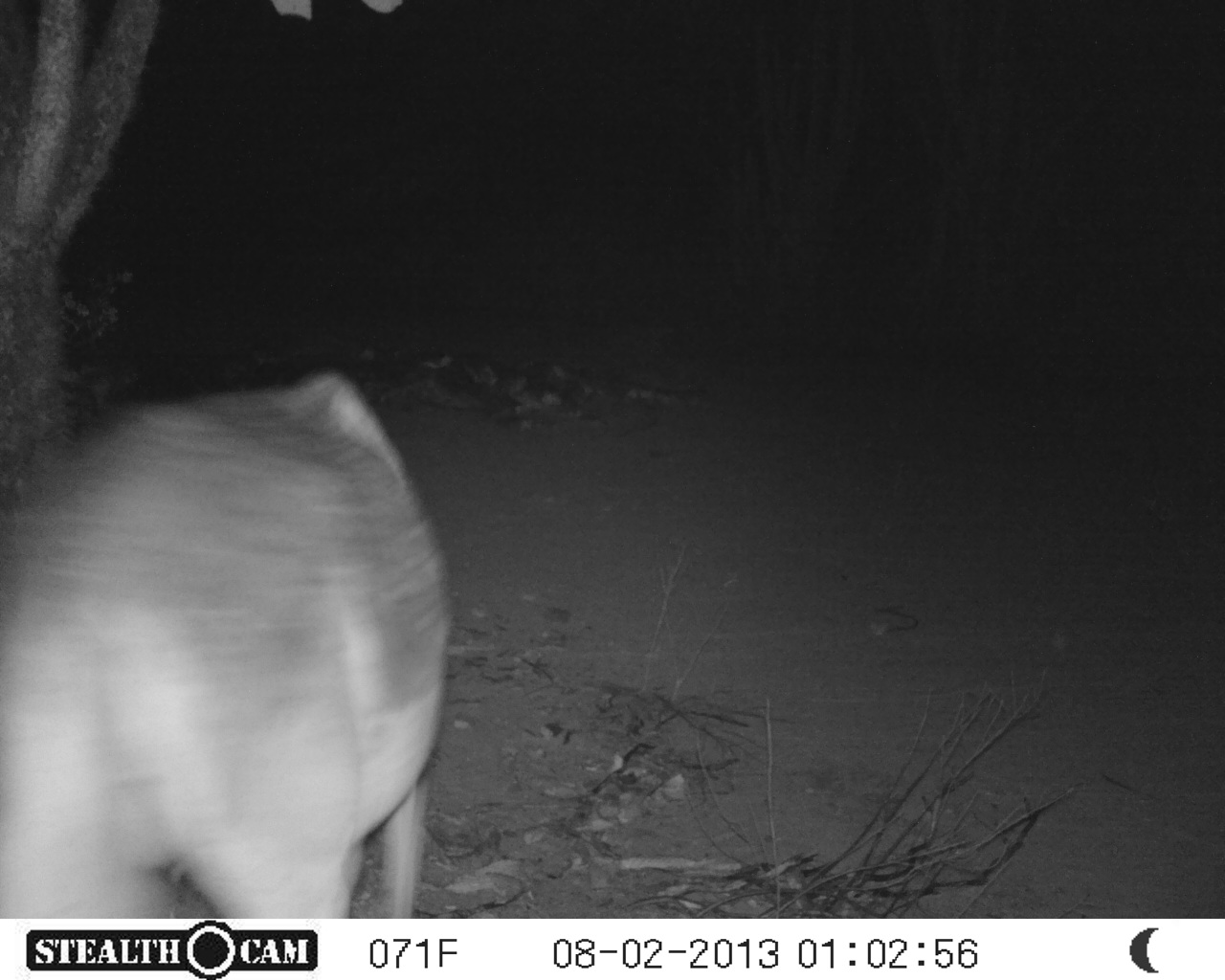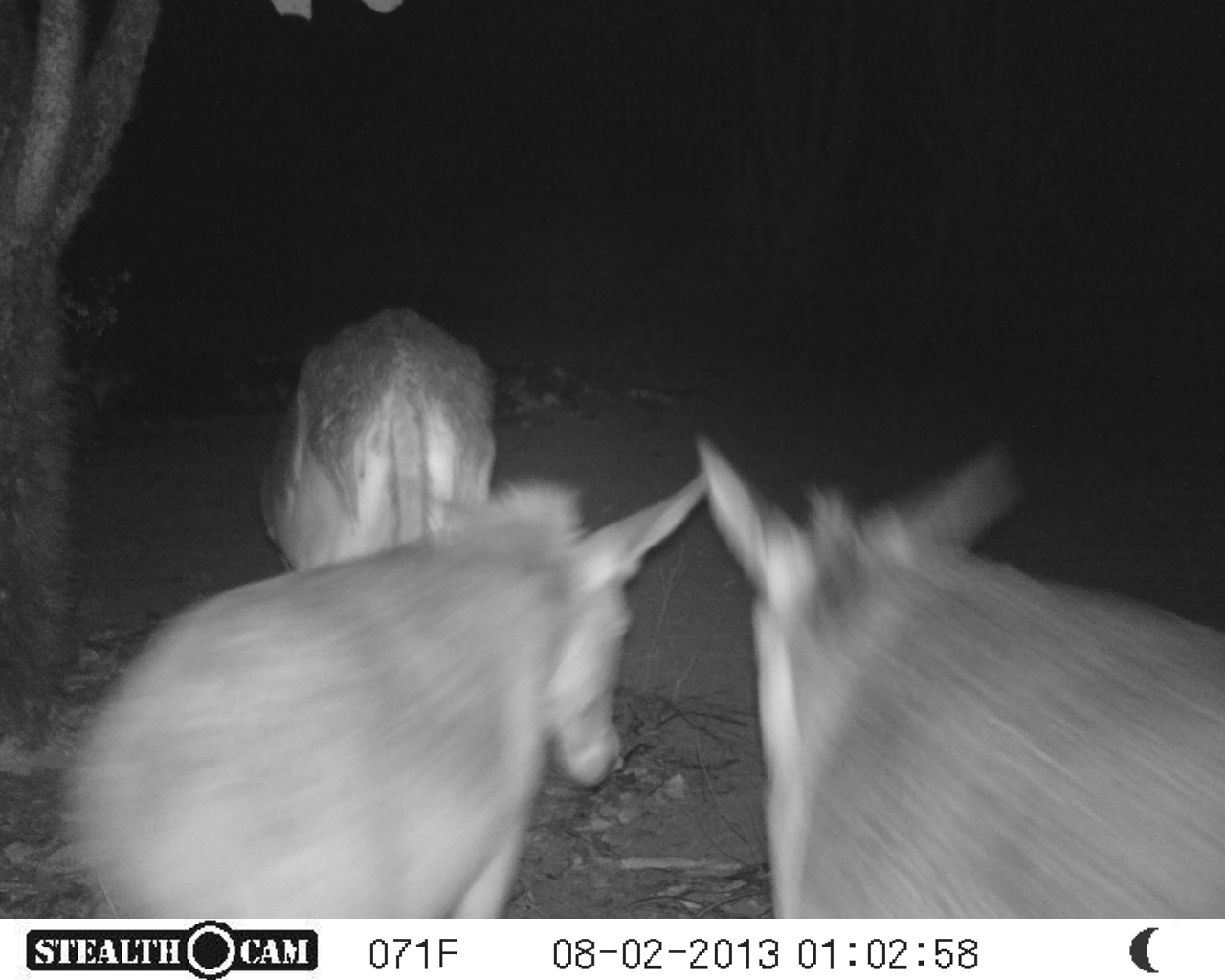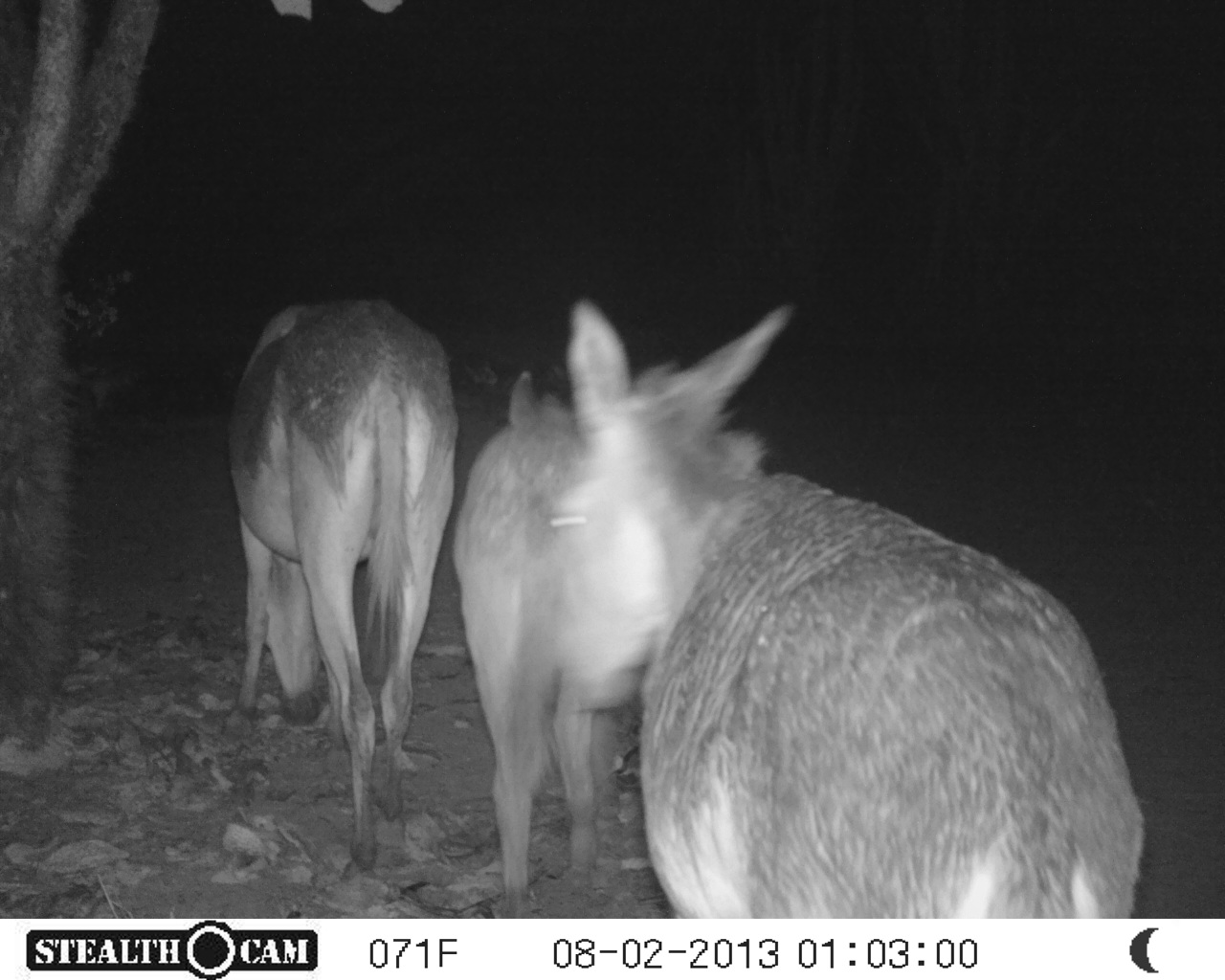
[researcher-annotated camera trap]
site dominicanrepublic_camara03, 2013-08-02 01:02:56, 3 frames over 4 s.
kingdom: Animalia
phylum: Chordata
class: Mammalia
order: Perissodactyla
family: Equidae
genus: Equus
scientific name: Equus asinus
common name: donkey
Donkey (Equus asinus).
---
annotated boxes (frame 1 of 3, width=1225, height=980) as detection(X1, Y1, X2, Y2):
donkey: detection(0, 371, 457, 915)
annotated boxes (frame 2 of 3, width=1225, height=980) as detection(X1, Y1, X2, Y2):
donkey: detection(49, 460, 721, 911); detection(693, 415, 1225, 911); detection(257, 270, 507, 568)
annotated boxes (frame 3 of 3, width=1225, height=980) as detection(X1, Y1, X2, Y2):
donkey: detection(549, 295, 1158, 920); detection(221, 298, 460, 876); detection(459, 371, 621, 912)